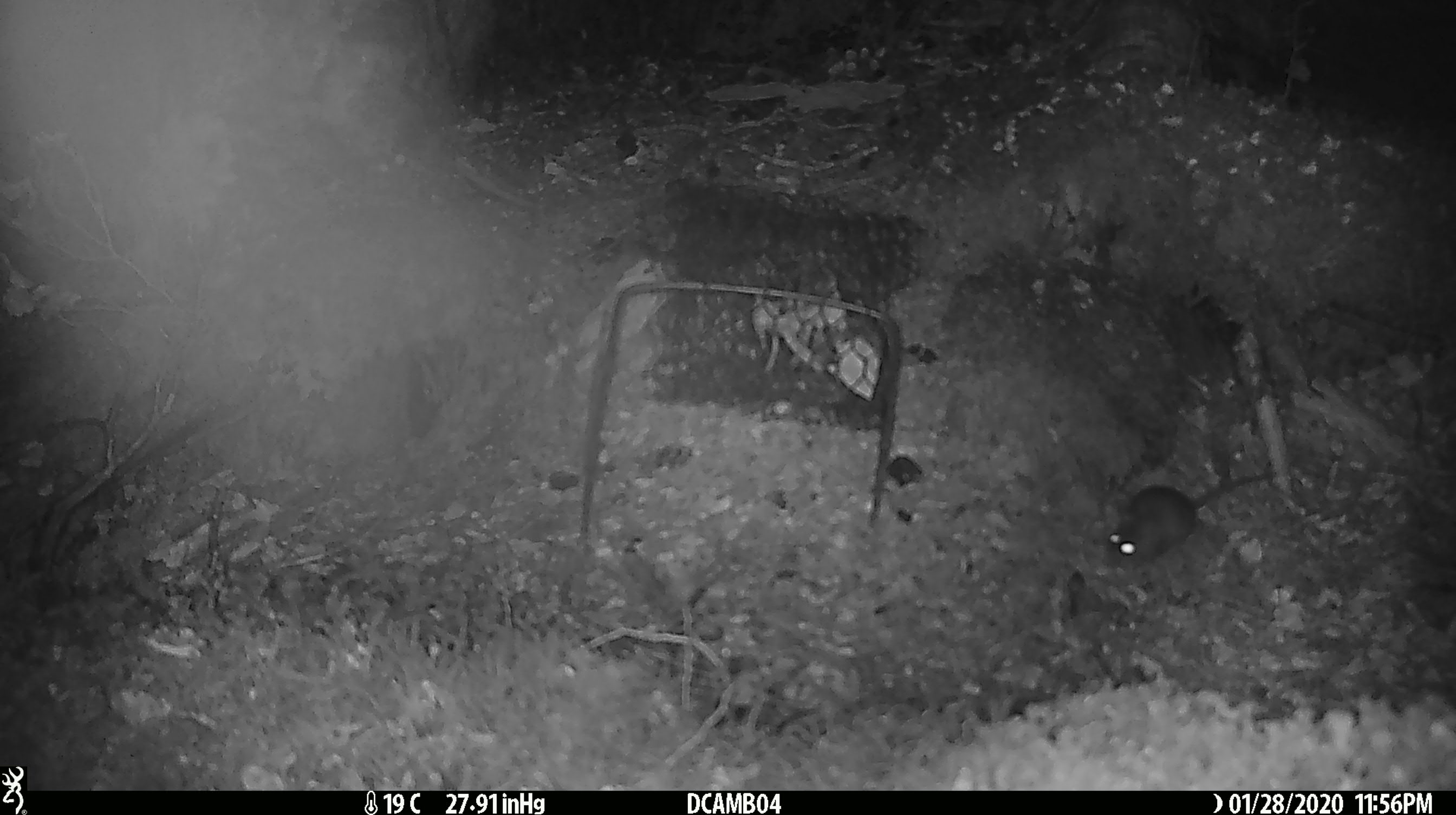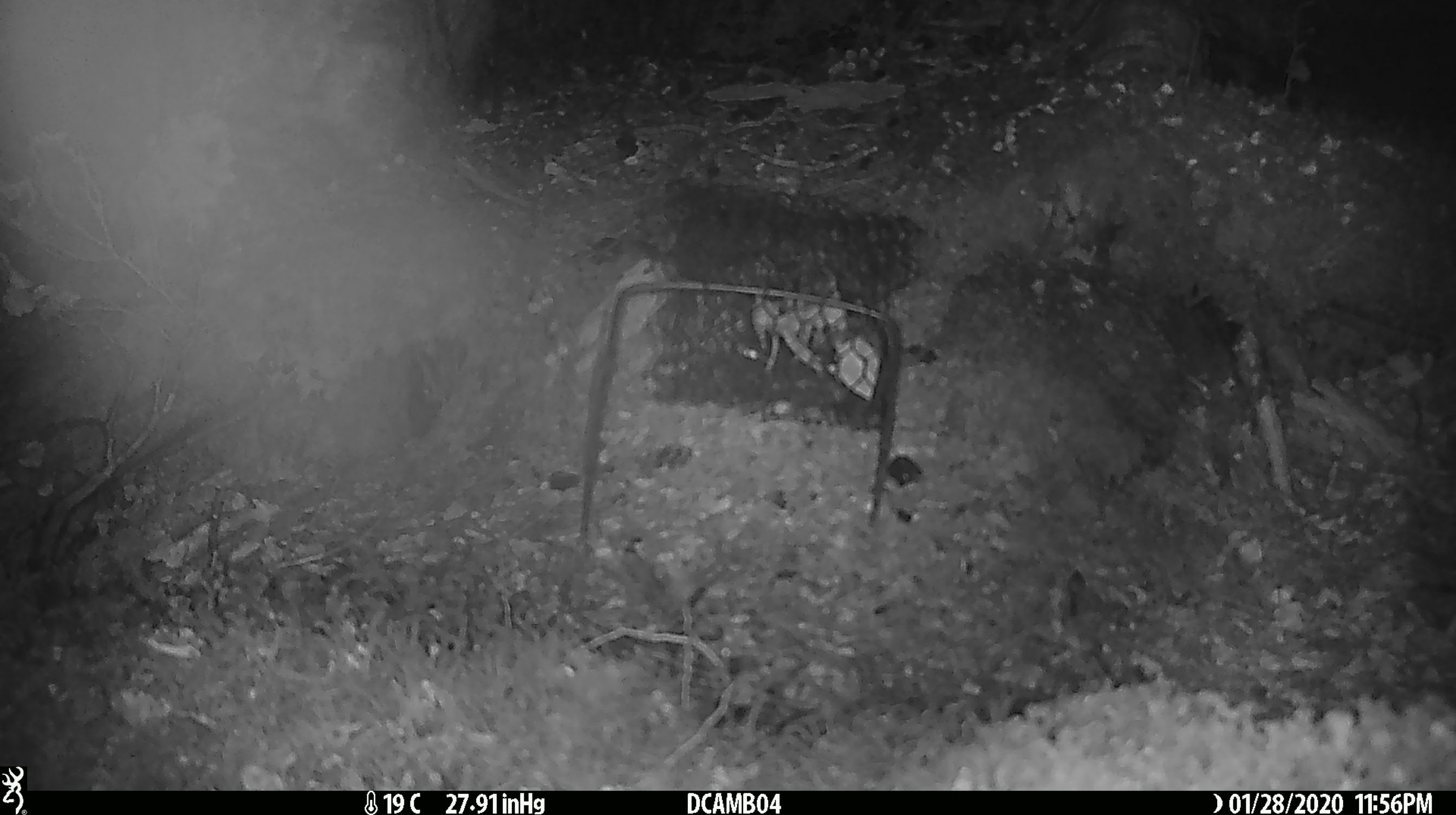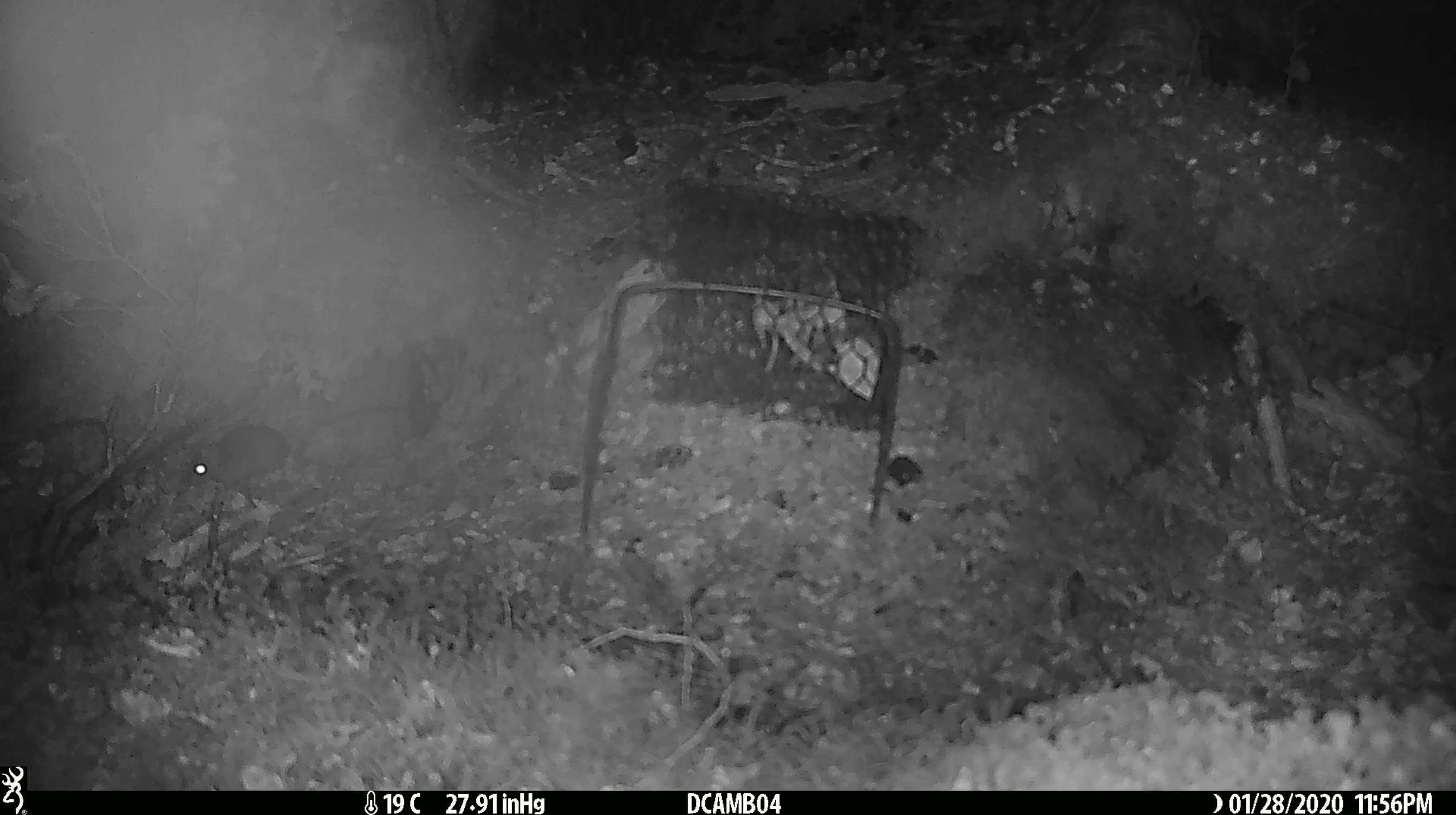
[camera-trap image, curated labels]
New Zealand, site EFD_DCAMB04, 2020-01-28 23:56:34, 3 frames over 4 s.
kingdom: Animalia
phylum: Chordata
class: Mammalia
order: Rodentia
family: Muridae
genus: Mus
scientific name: Mus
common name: mouse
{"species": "mouse (Mus)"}